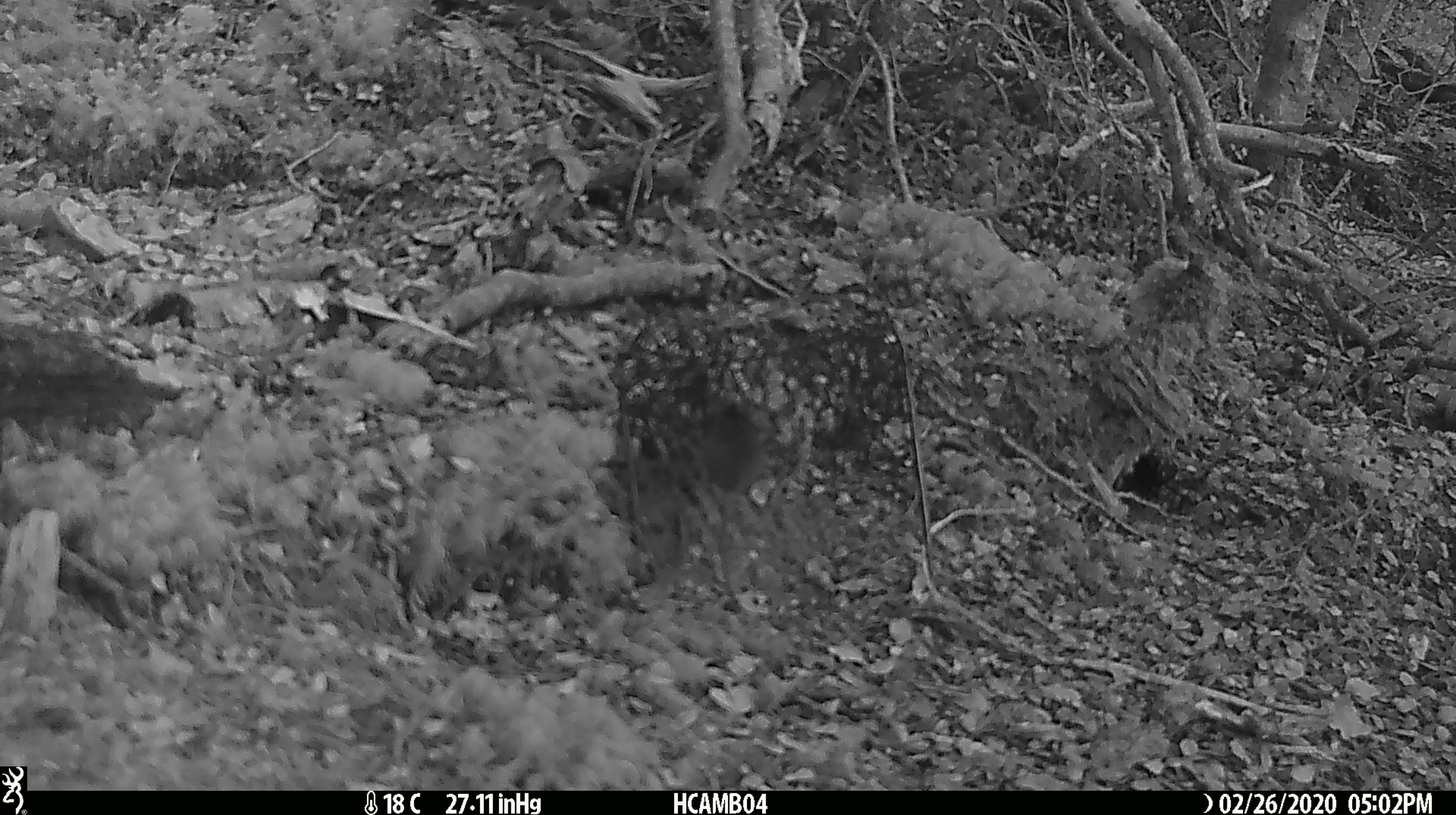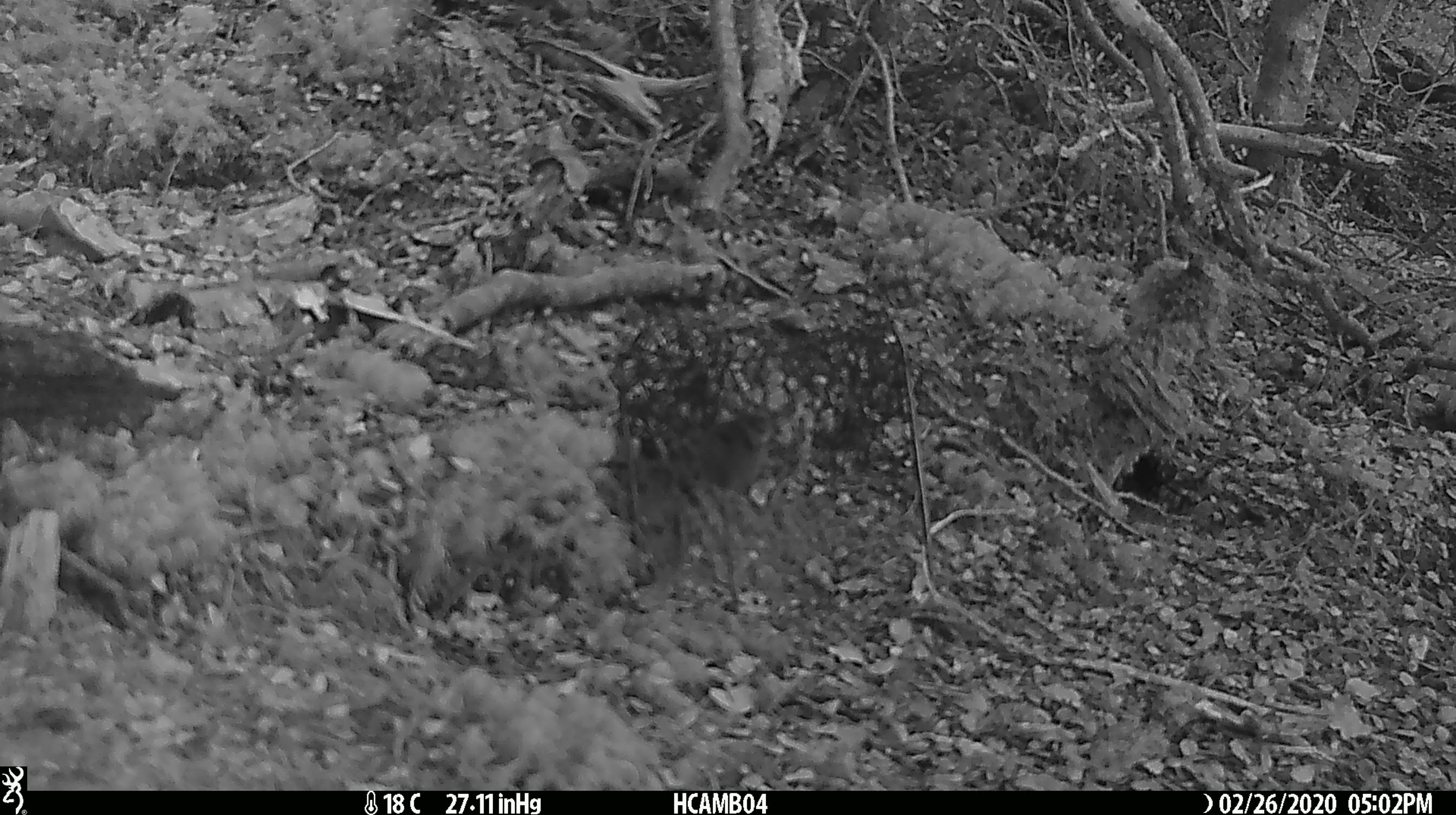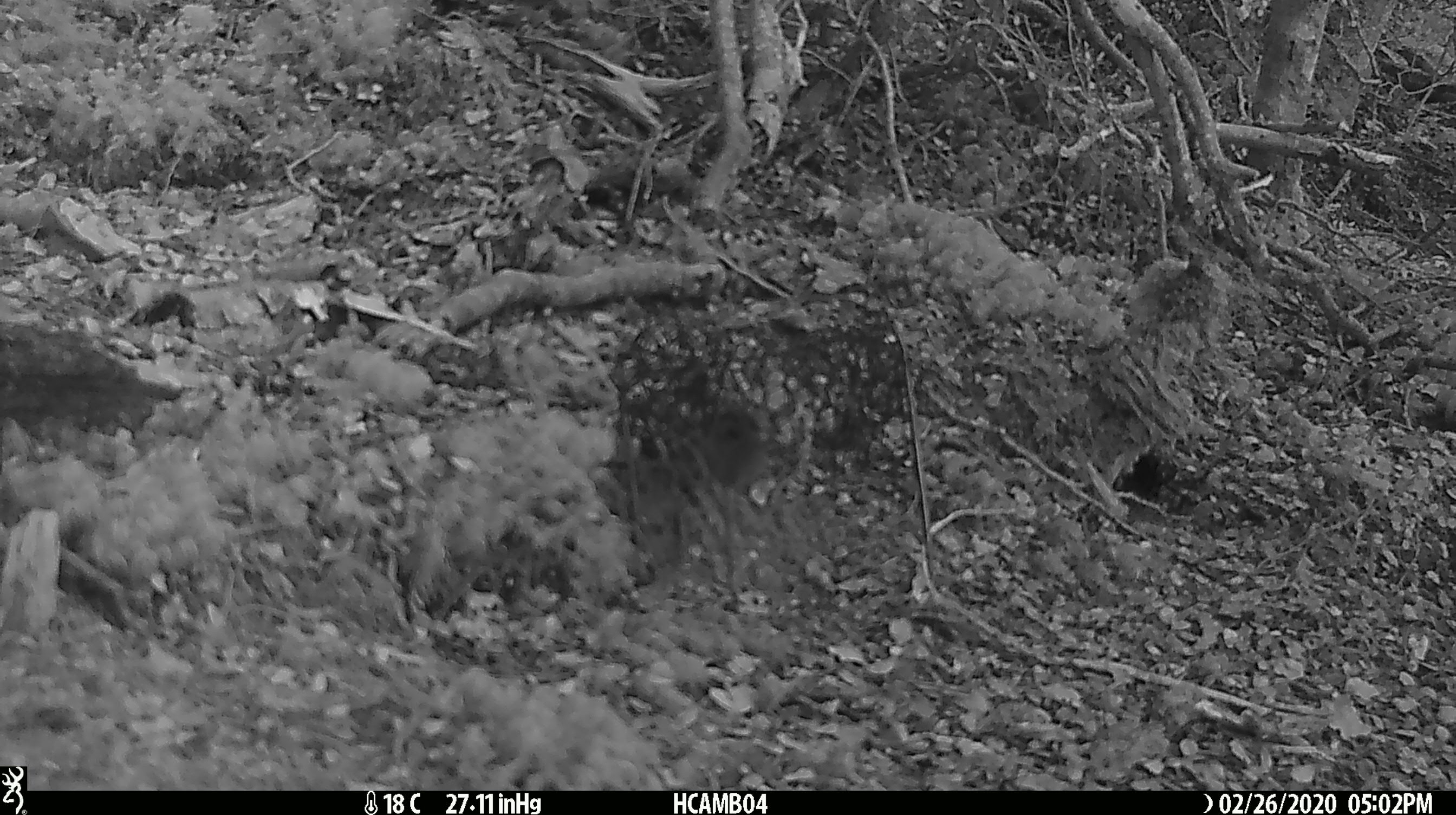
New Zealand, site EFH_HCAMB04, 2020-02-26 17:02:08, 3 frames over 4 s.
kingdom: Animalia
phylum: Chordata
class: Mammalia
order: Rodentia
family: Muridae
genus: Mus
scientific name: Mus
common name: mouse